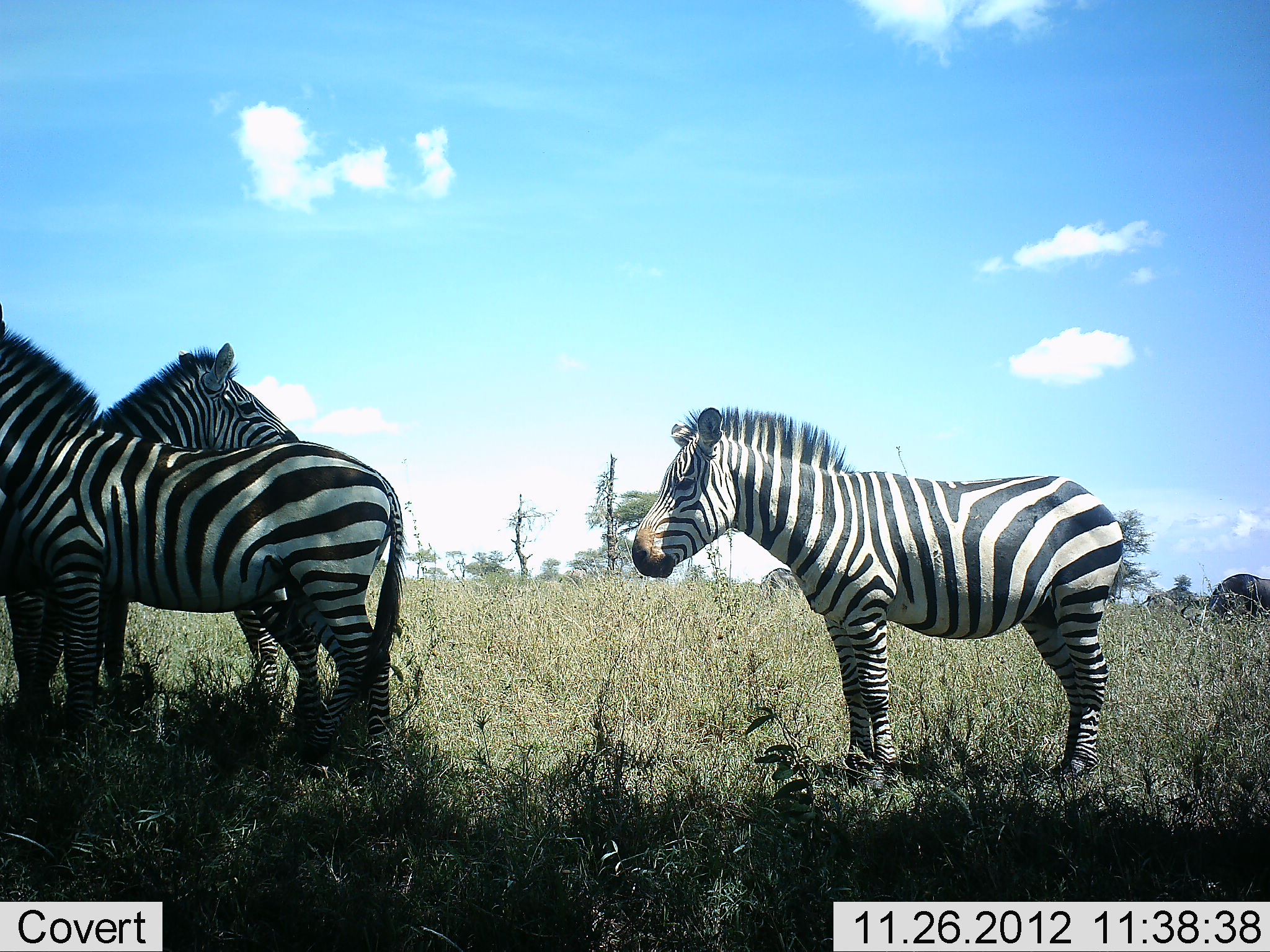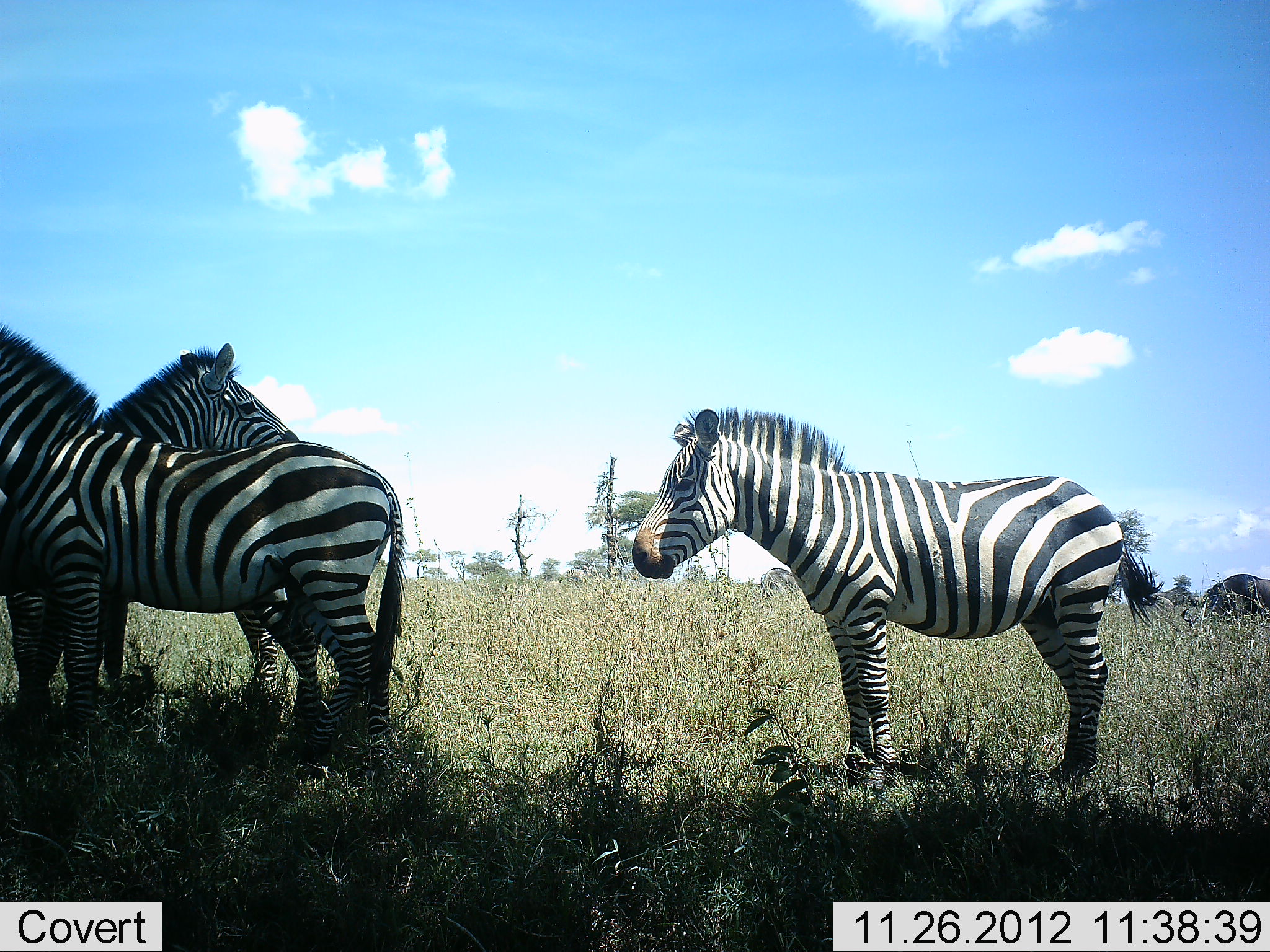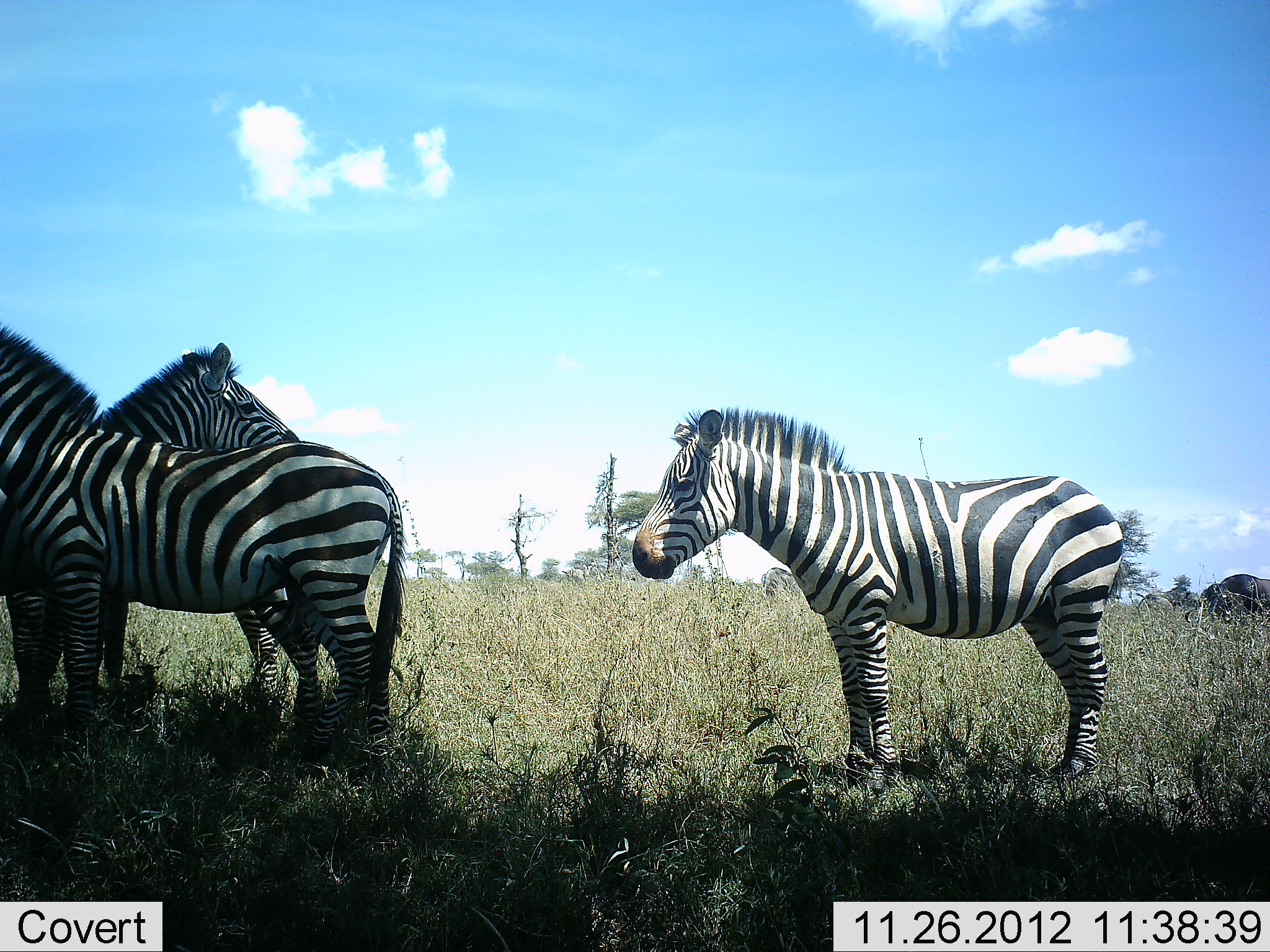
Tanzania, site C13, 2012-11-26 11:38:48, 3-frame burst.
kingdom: Animalia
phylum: Chordata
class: Mammalia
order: Perissodactyla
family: Equidae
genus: Equus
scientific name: Equus quagga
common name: plains zebra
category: zebra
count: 3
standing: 95%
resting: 5%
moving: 0%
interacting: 5%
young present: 5%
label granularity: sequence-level